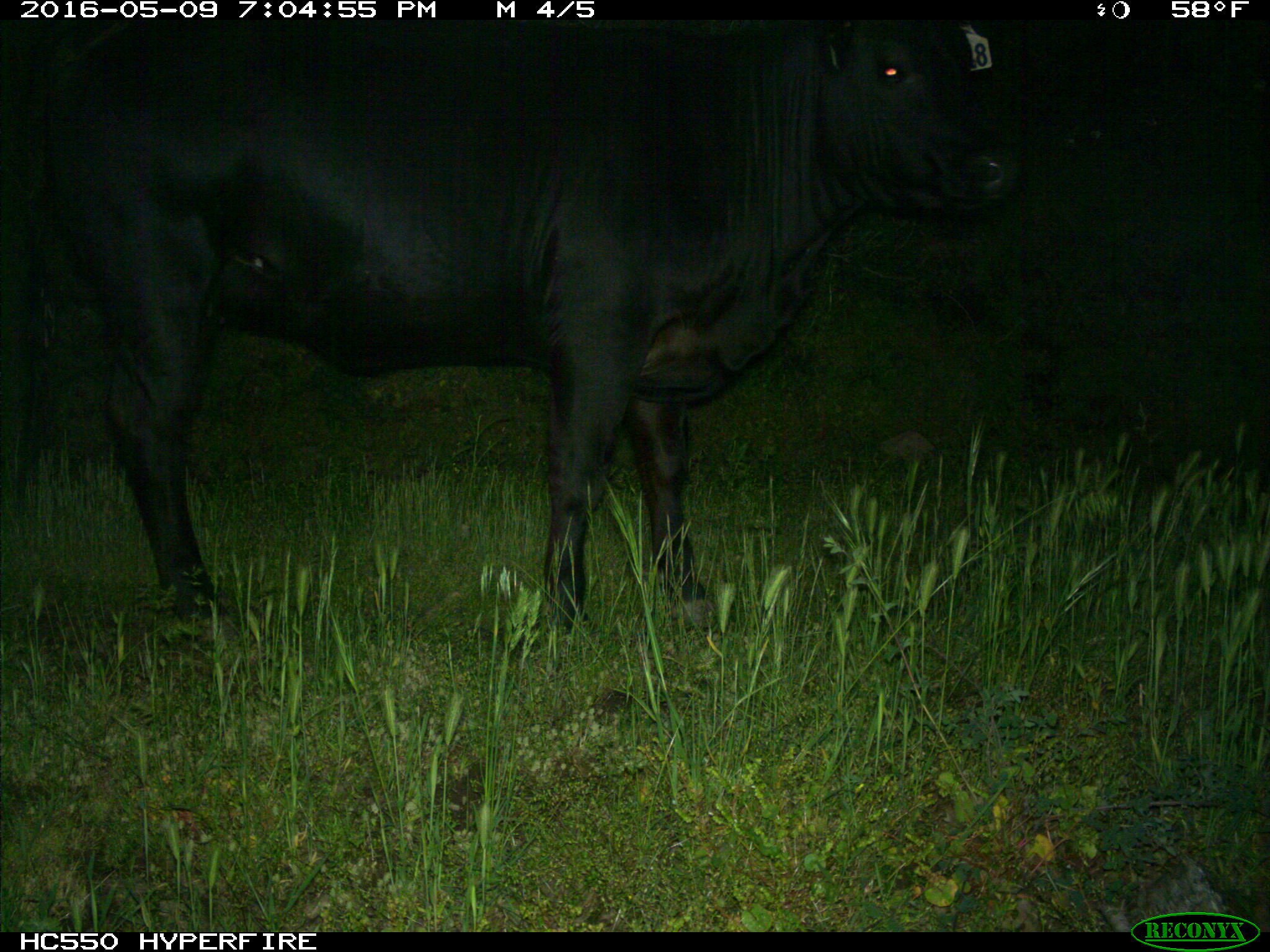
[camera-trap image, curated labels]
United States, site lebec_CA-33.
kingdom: Animalia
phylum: Chordata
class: Mammalia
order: Artiodactyla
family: Bovidae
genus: Bos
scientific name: Bos taurus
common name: domestic cow